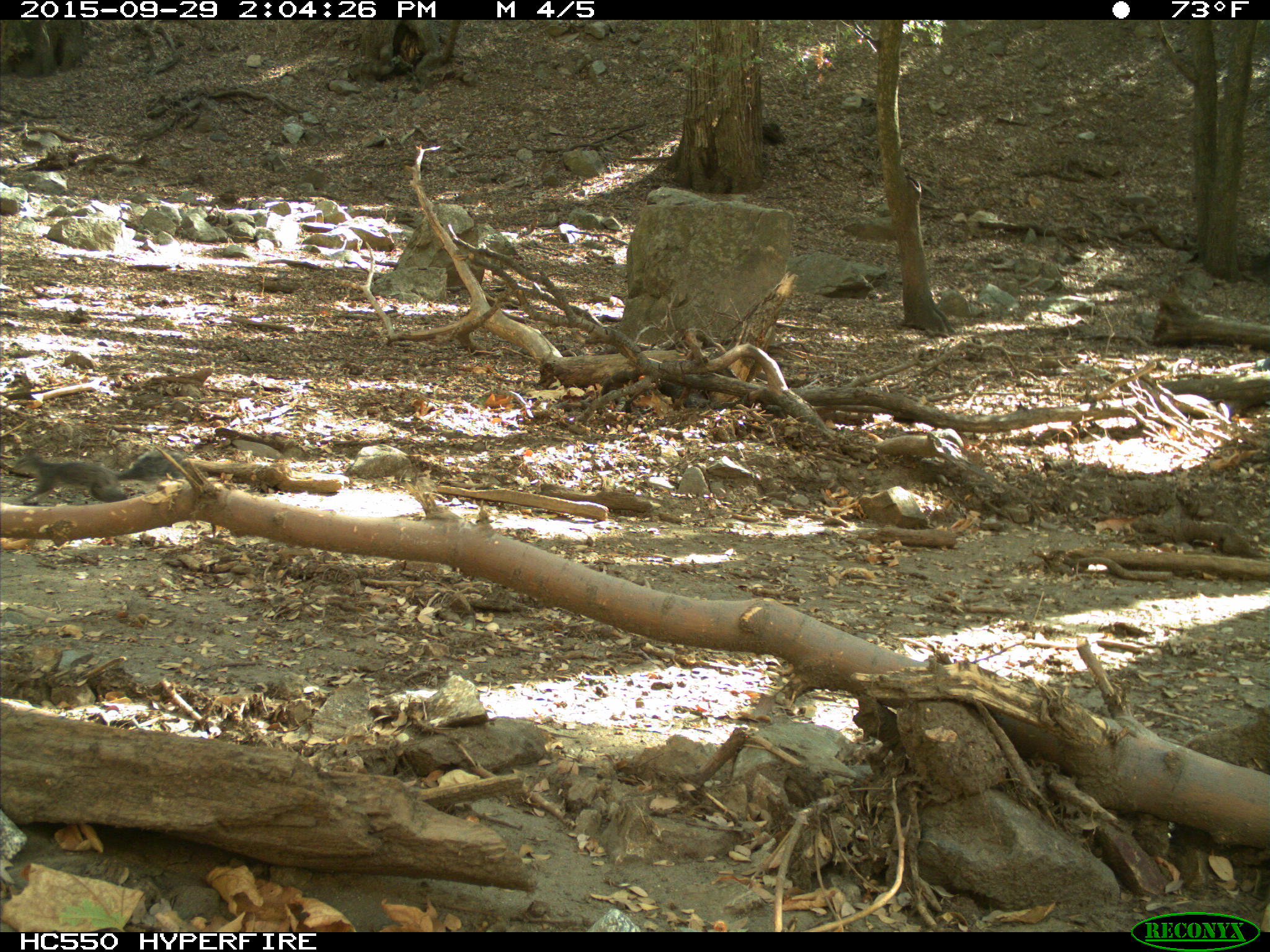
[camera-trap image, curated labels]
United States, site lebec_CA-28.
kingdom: Animalia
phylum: Chordata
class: Mammalia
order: Rodentia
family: Sciuridae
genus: Sciurus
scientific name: Sciurus carolinensis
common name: eastern gray squirrel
Sciurus carolinensis (eastern gray squirrel).